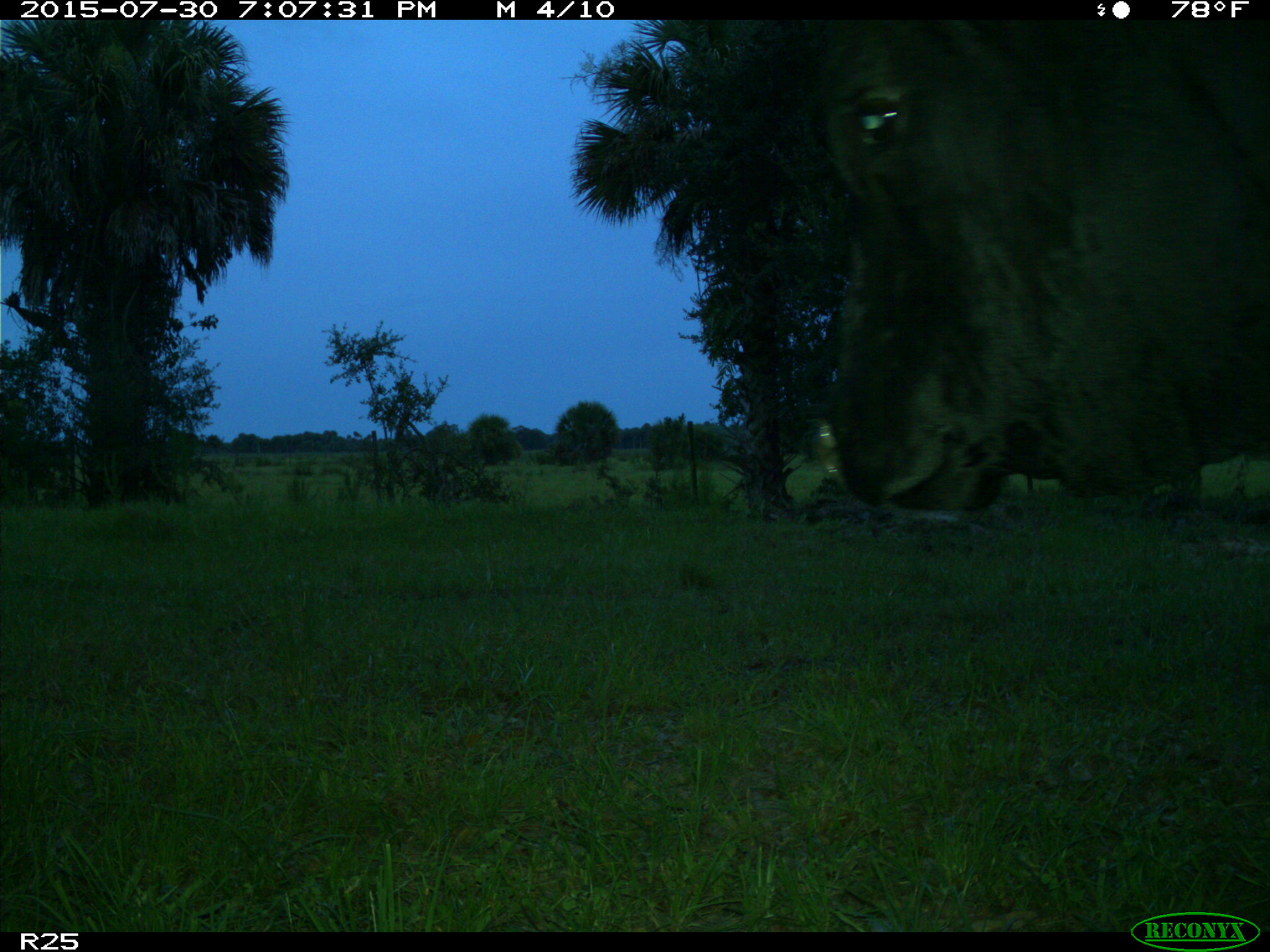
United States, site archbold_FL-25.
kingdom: Animalia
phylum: Chordata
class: Mammalia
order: Artiodactyla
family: Bovidae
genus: Bos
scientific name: Bos taurus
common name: domestic cow